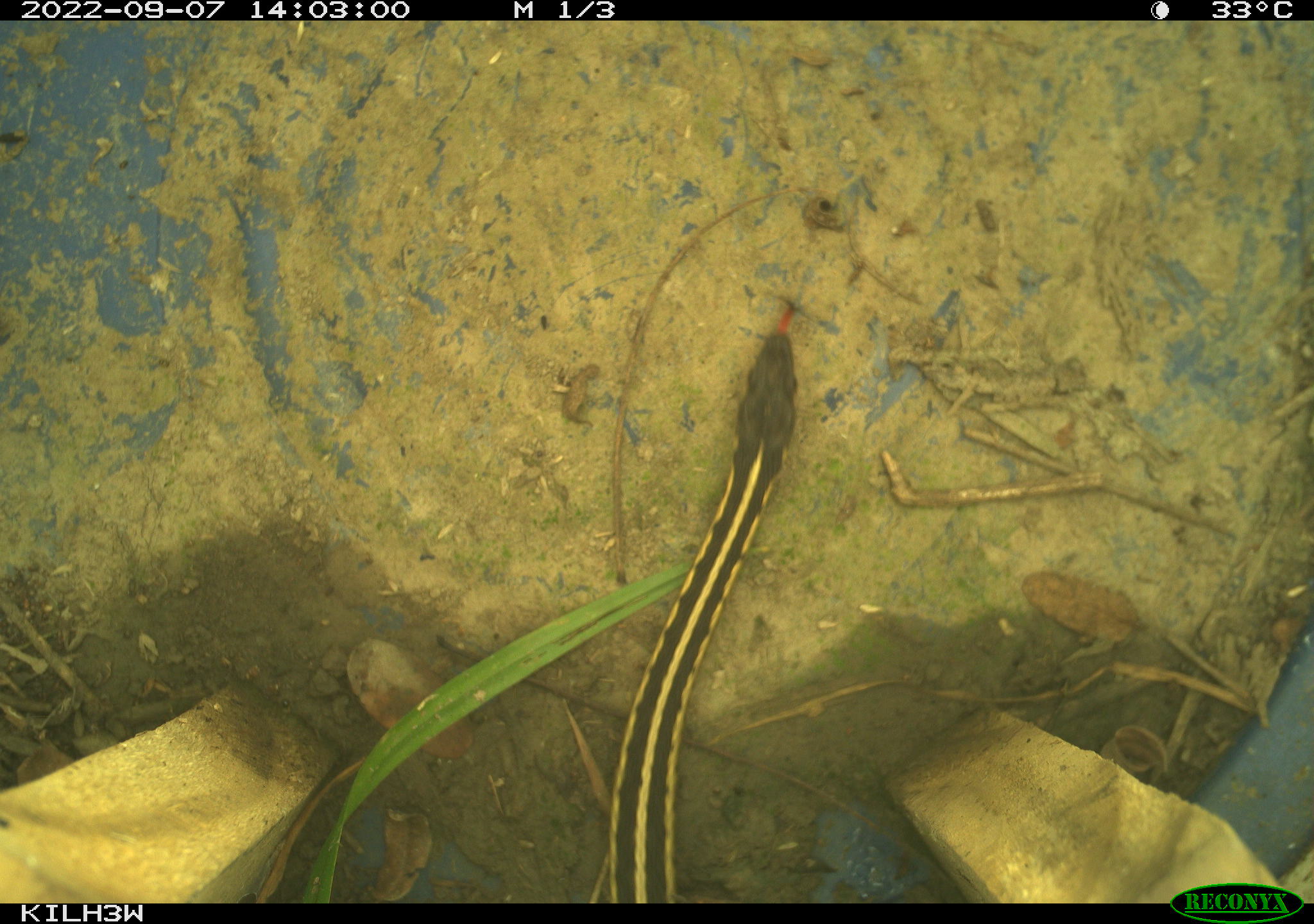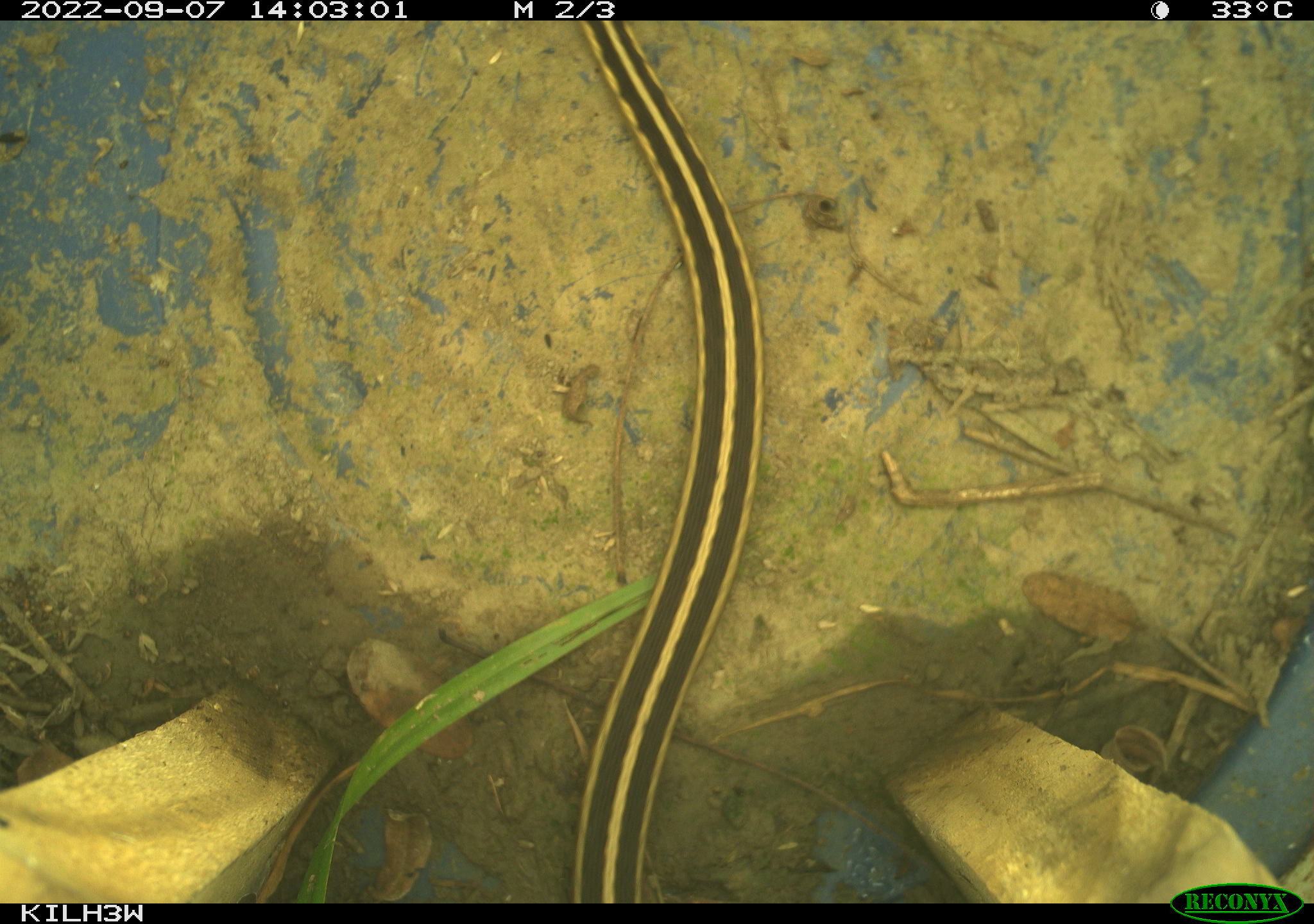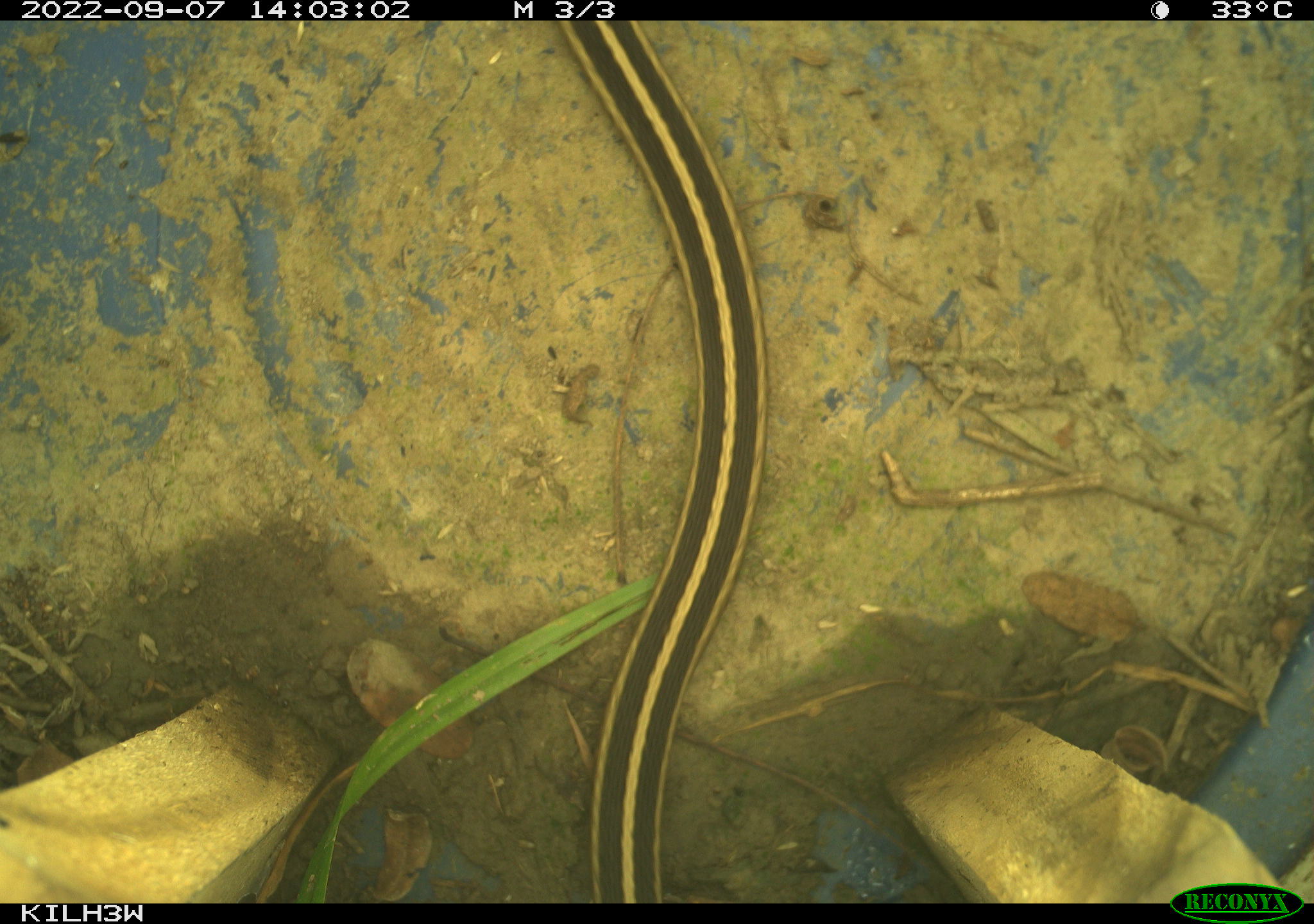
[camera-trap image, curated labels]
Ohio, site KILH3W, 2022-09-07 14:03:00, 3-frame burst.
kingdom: Animalia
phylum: Chordata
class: Reptilia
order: Squamata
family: Colubridae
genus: Thamnophis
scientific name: Thamnophis sirtalis sirtalis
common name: eastern gartersnake